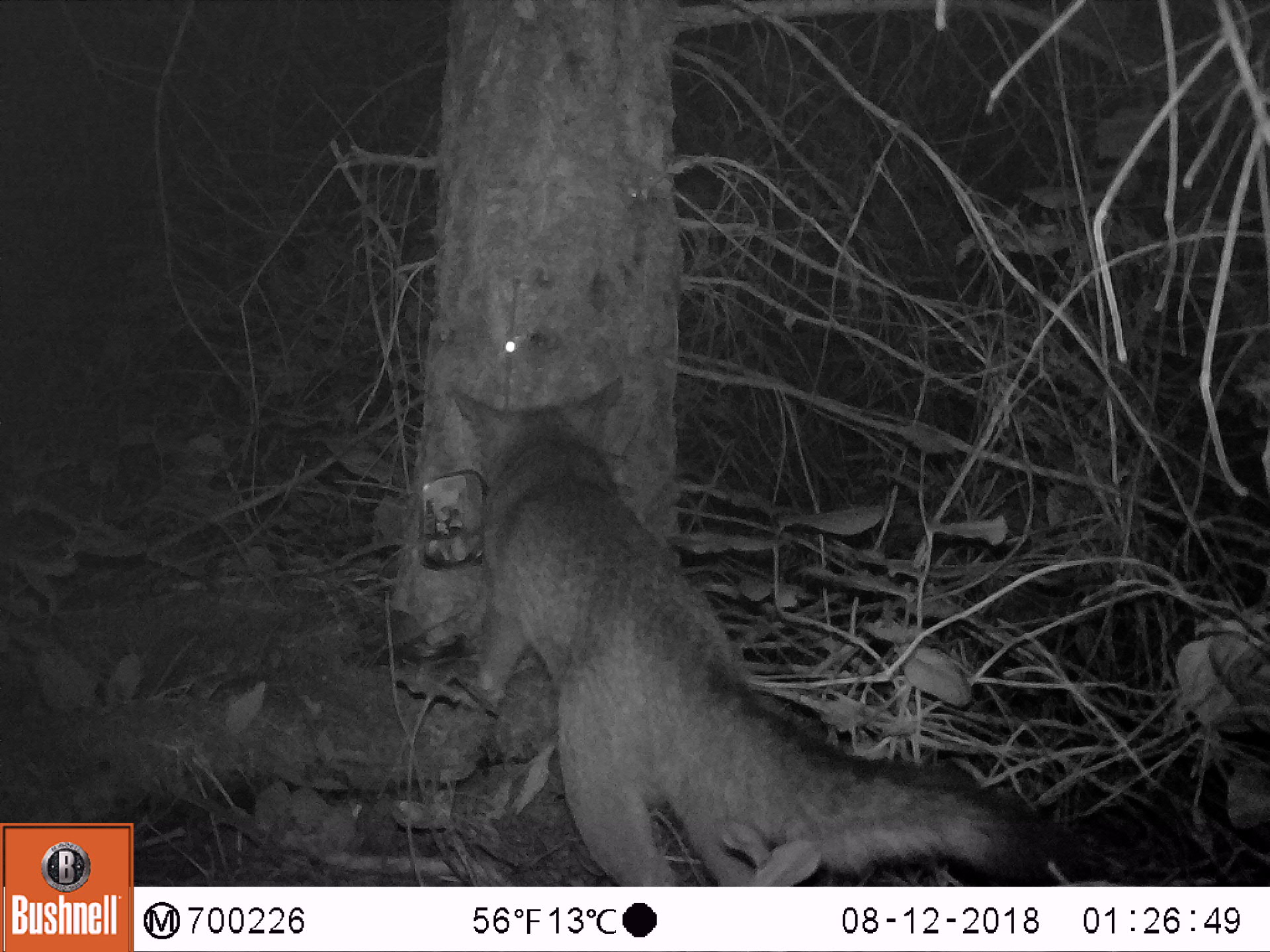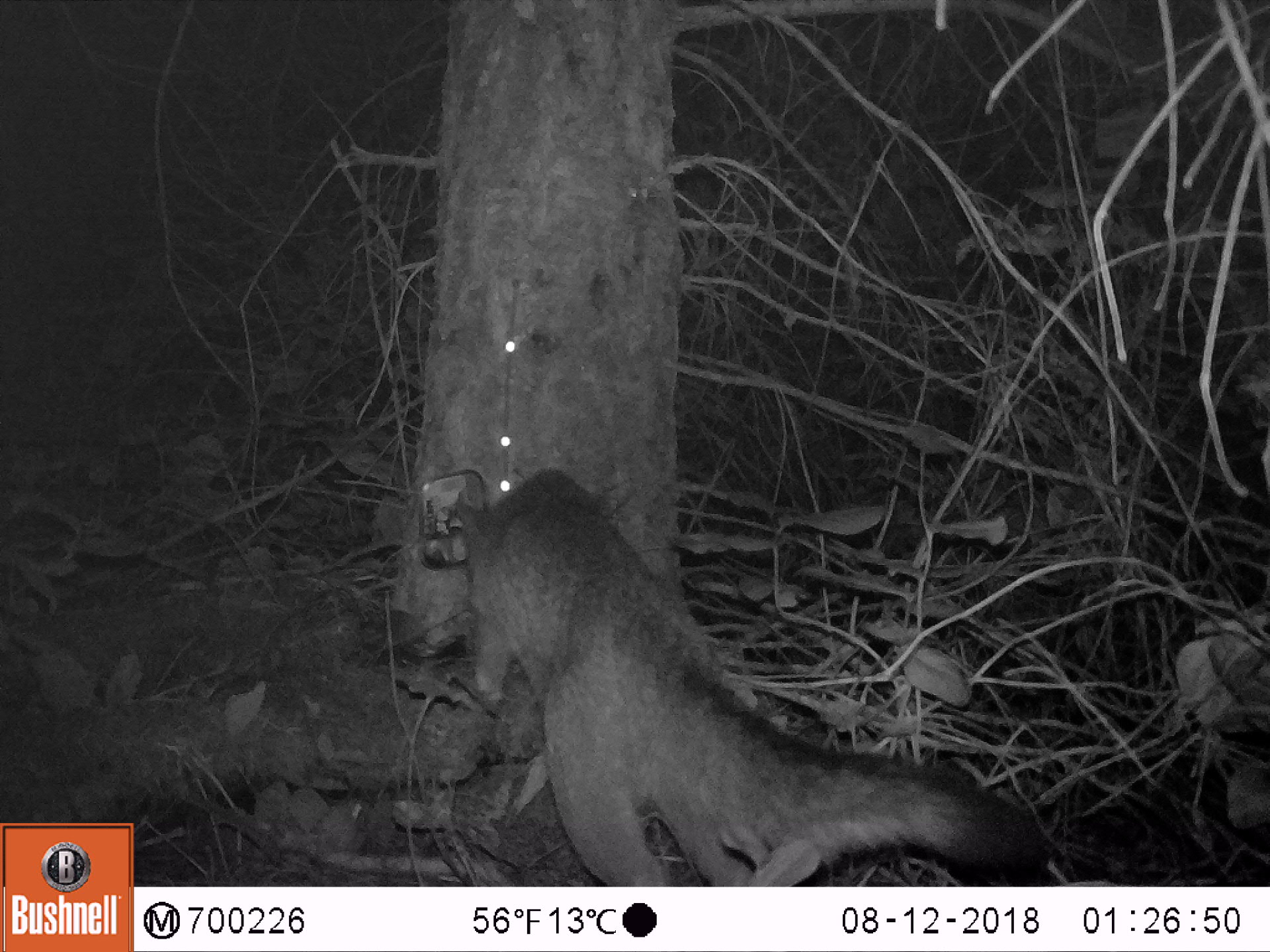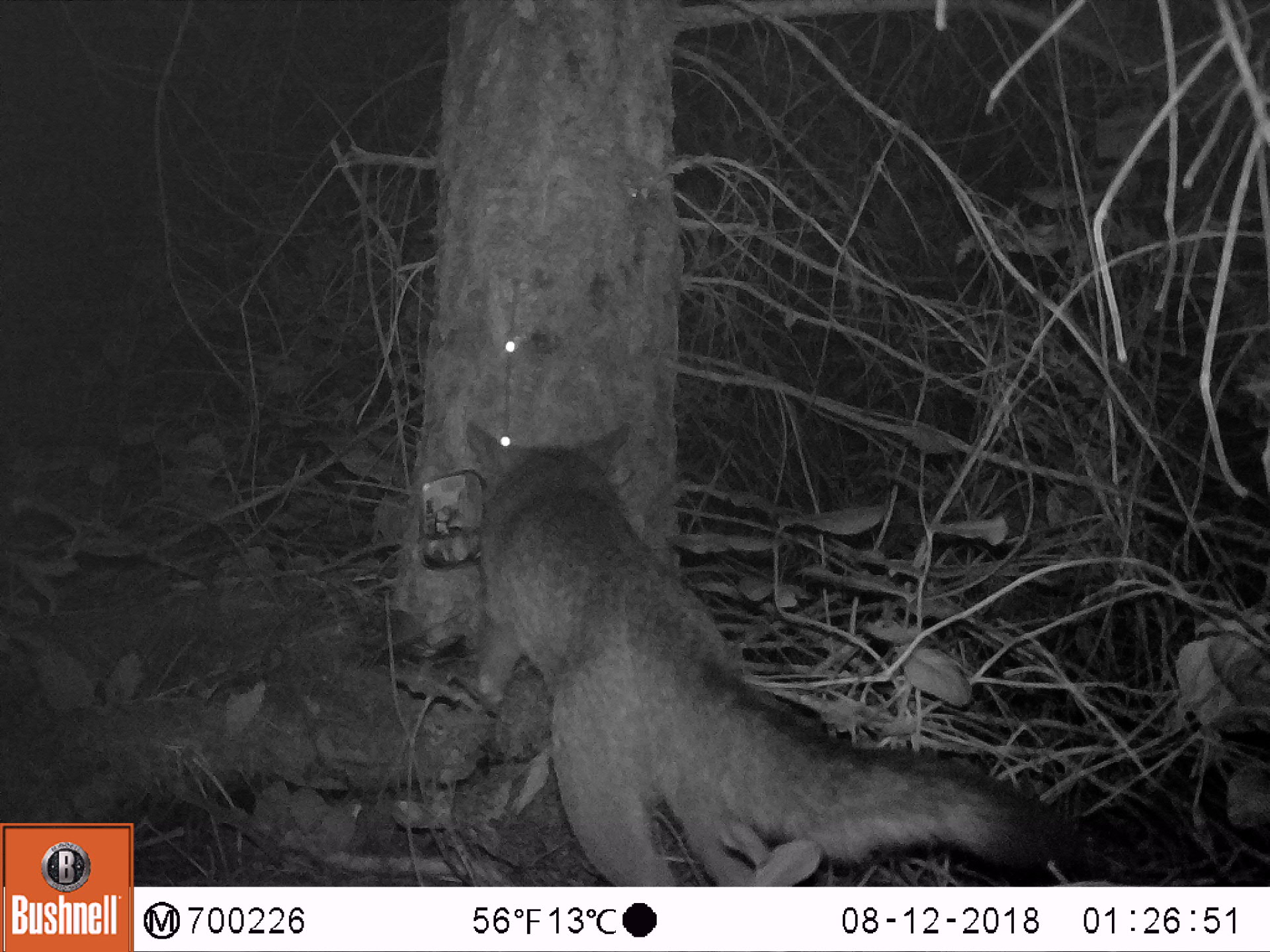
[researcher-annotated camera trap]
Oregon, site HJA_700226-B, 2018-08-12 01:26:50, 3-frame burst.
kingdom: Animalia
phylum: Chordata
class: Mammalia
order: Carnivora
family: Canidae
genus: Urocyon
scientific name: Urocyon cinereoargenteus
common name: gray fox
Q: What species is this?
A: Gray fox (Urocyon cinereoargenteus).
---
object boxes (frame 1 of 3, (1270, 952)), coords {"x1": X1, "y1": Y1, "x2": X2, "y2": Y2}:
gray fox: {"x1": 432, "y1": 358, "x2": 1054, "y2": 888}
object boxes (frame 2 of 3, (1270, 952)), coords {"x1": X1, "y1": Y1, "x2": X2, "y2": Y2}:
gray fox: {"x1": 437, "y1": 463, "x2": 1065, "y2": 882}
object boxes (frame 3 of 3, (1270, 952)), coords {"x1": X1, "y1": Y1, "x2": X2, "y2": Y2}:
gray fox: {"x1": 440, "y1": 401, "x2": 1091, "y2": 883}